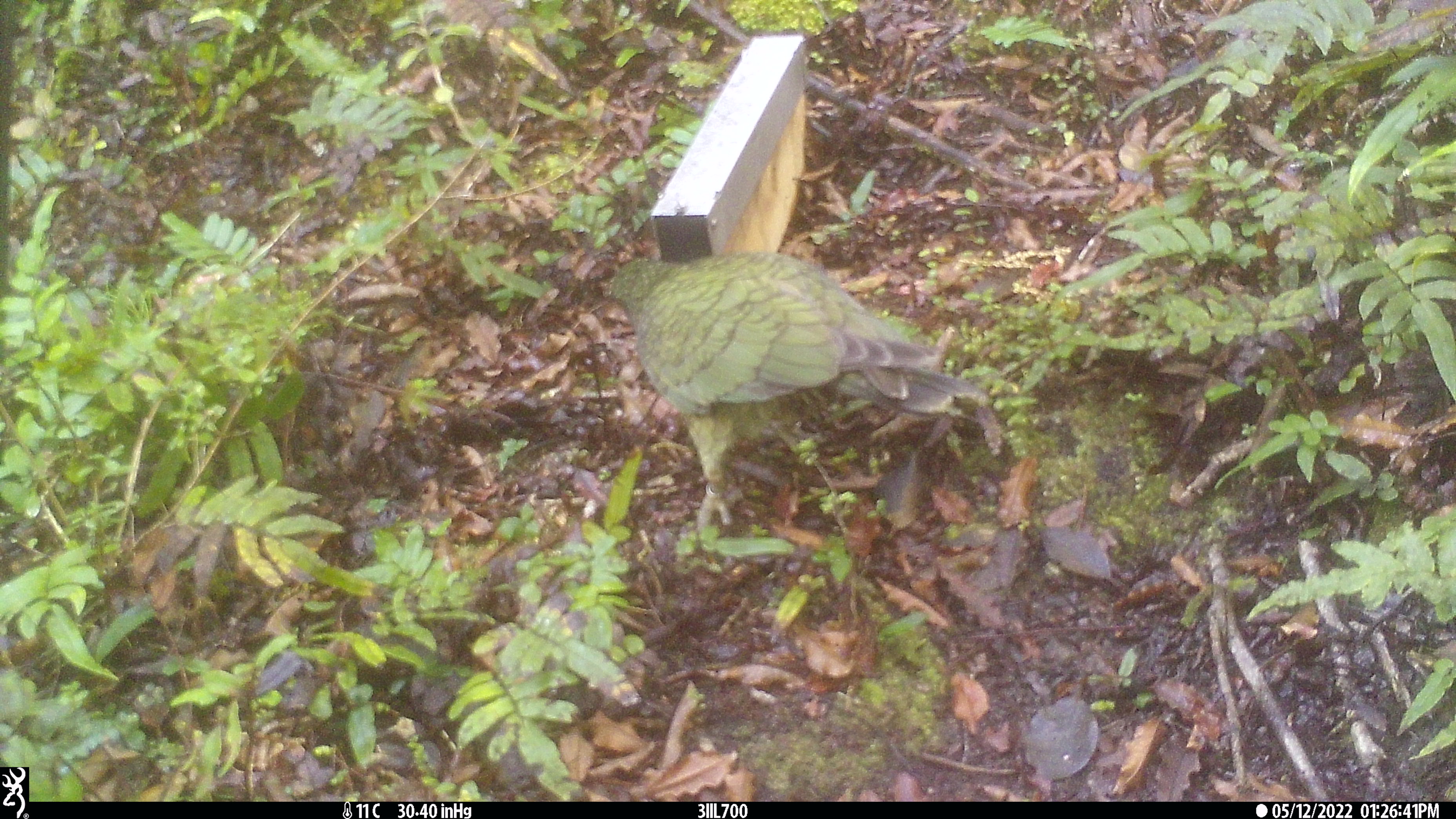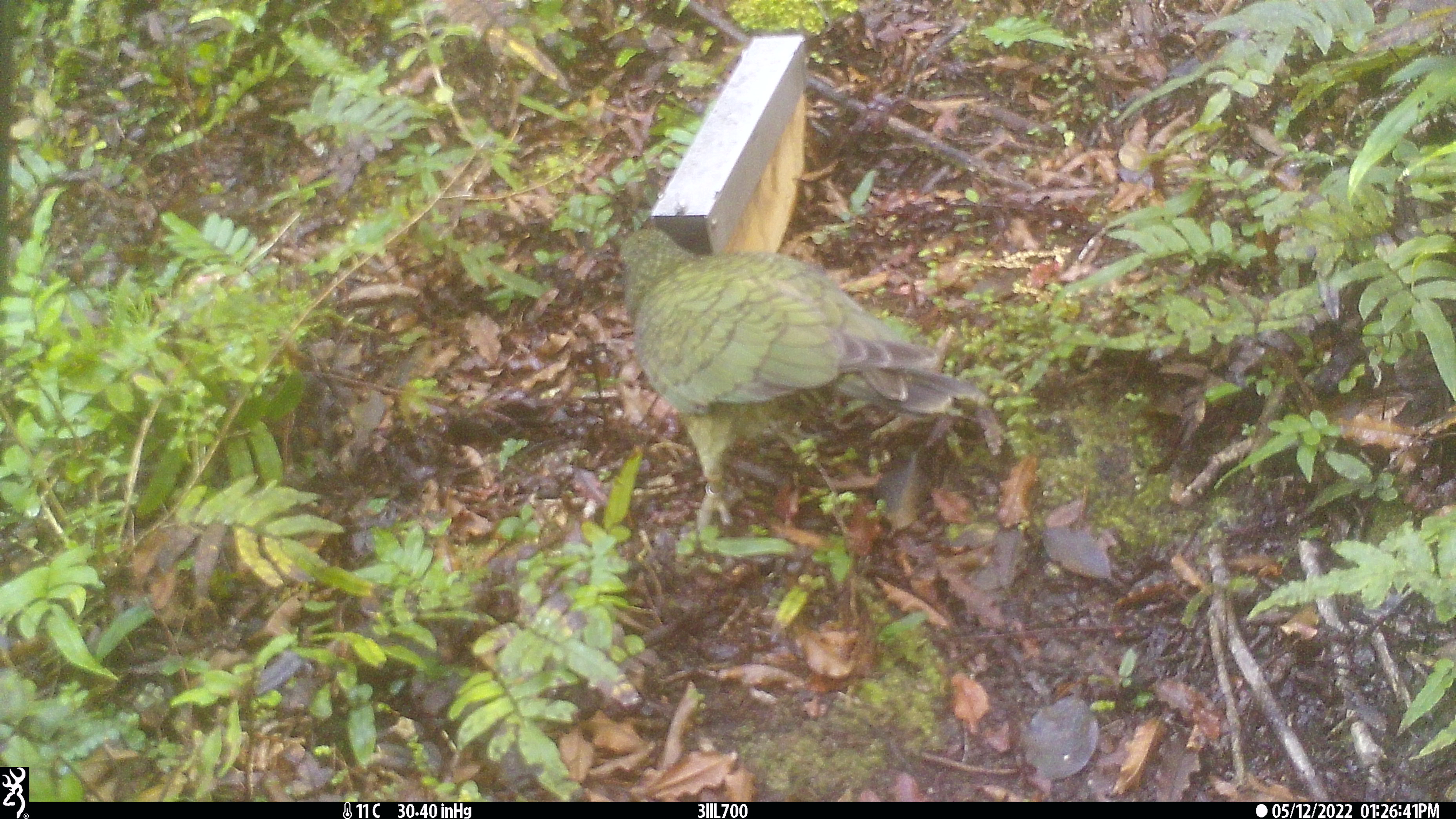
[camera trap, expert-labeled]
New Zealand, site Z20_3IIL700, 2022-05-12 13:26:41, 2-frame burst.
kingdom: Animalia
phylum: Chordata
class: Aves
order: Psittaciformes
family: Strigopidae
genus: Nestor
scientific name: Nestor notabilis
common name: kea